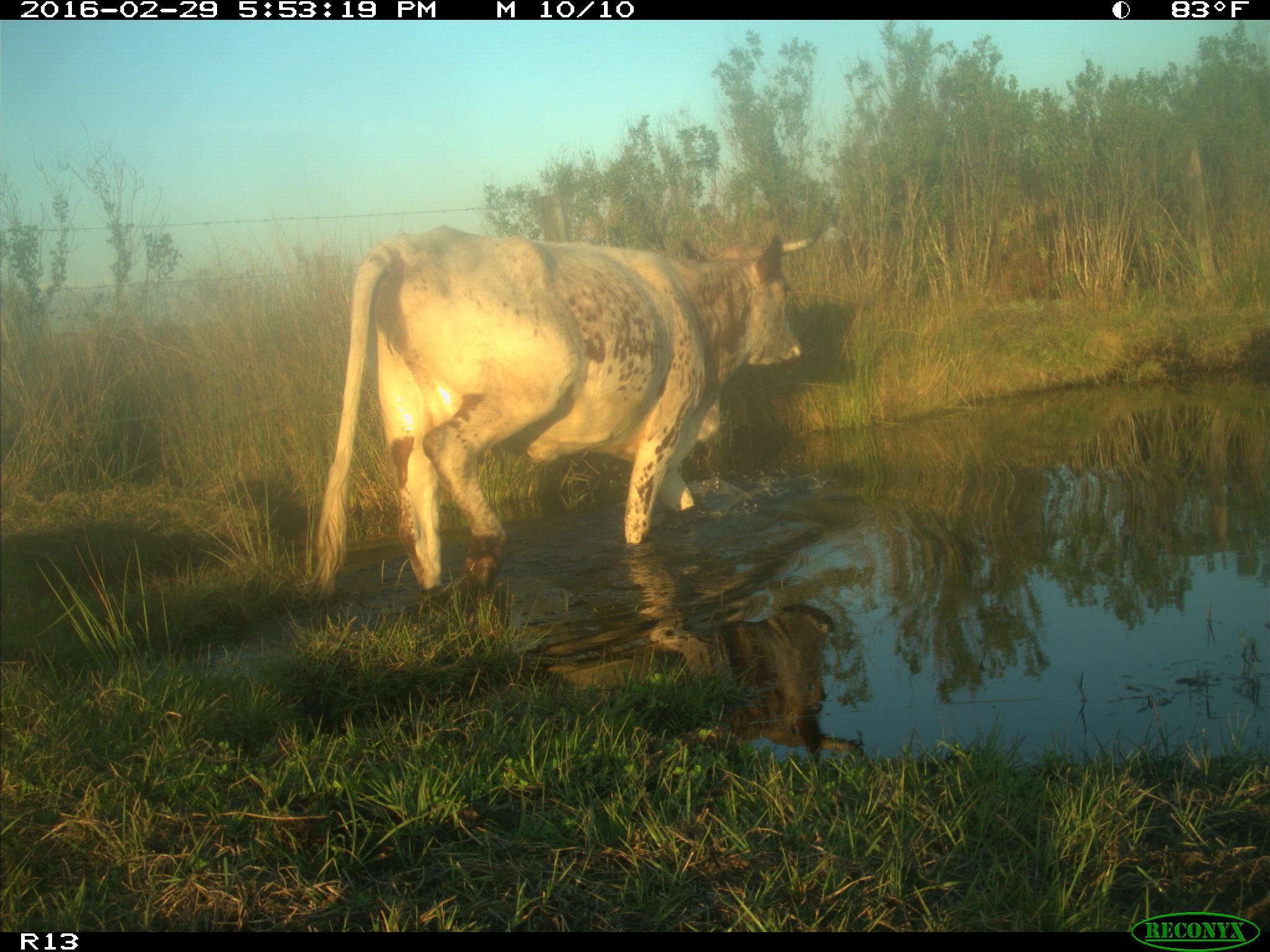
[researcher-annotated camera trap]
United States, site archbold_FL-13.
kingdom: Animalia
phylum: Chordata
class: Mammalia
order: Artiodactyla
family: Bovidae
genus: Bos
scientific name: Bos taurus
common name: domestic cow